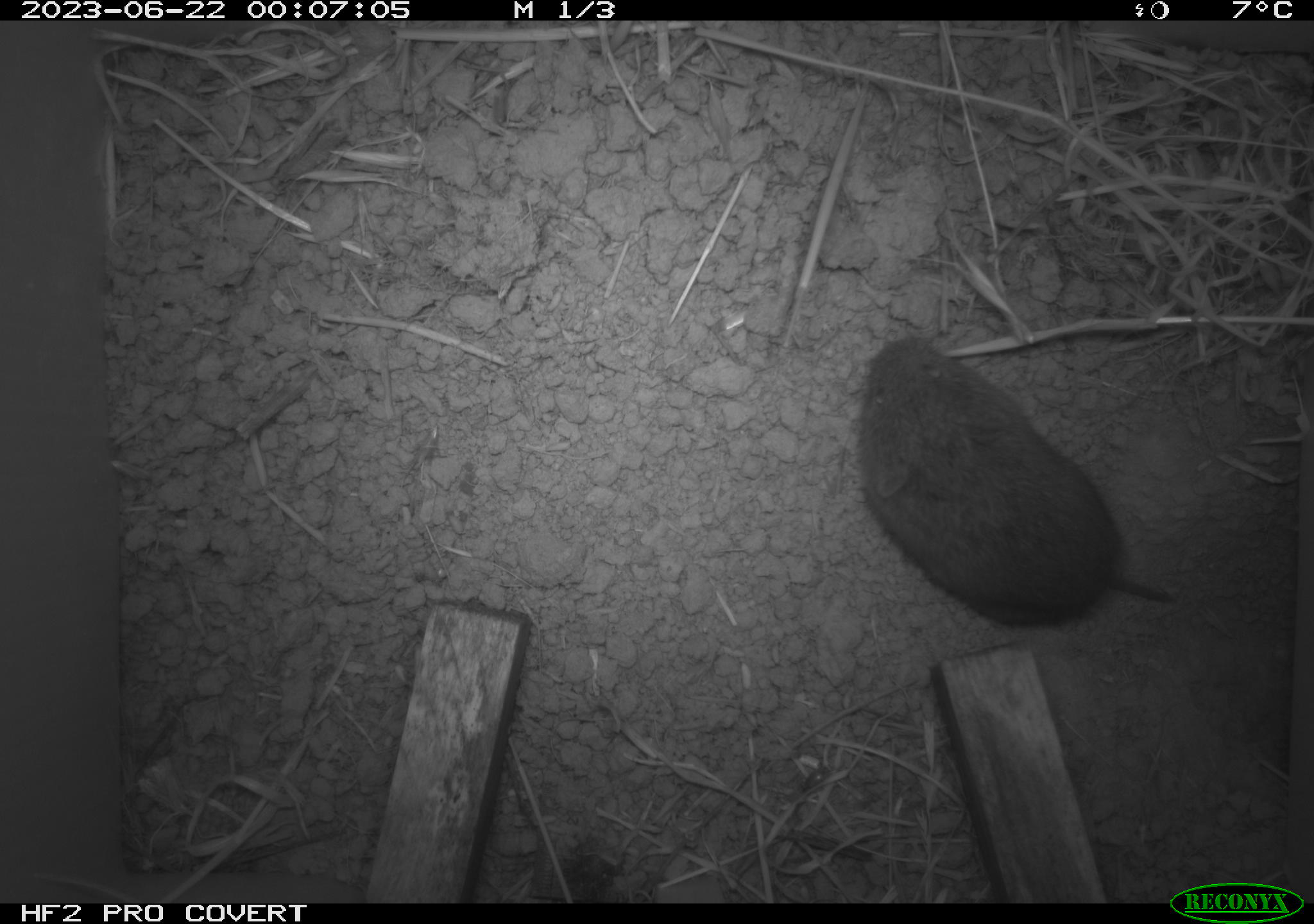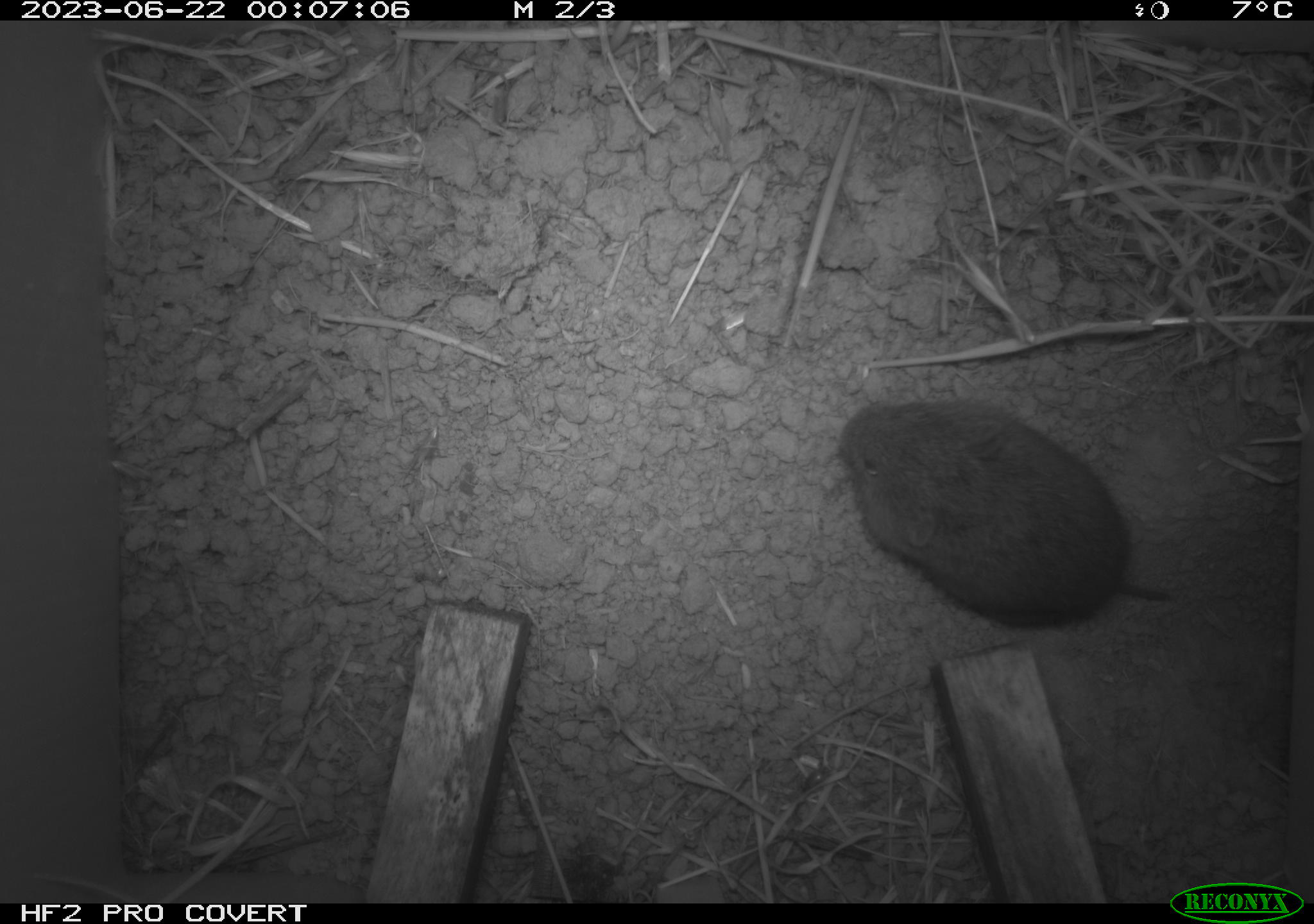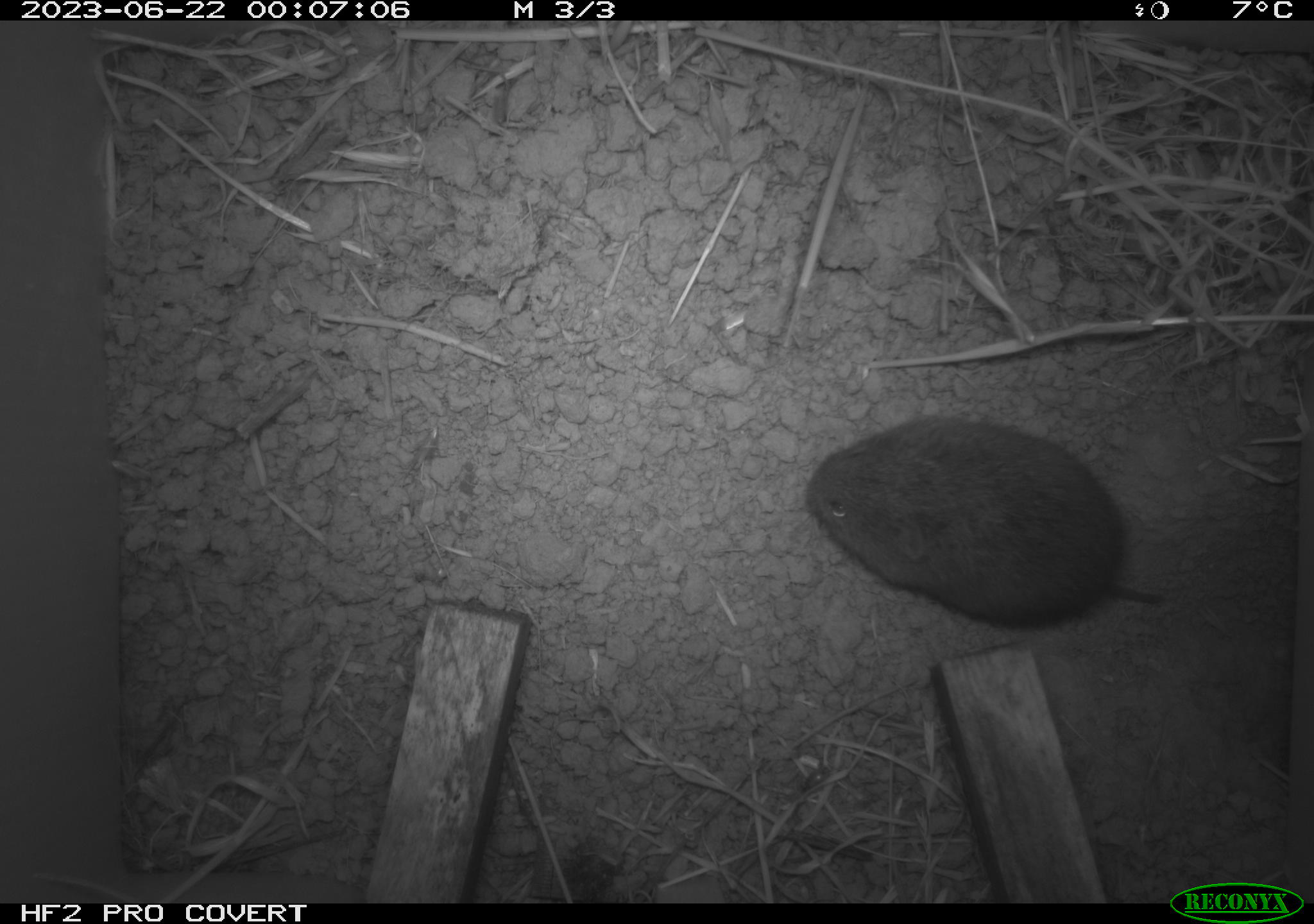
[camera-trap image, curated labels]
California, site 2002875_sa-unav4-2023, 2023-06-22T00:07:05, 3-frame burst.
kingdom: Animalia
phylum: Chordata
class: Mammalia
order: Rodentia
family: Cricetidae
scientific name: Arvicolinae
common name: voles, lemmings, and muskrats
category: arvicolinae subfamily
Arvicolinae subfamily (voles, lemmings, and muskrats) (Arvicolinae).